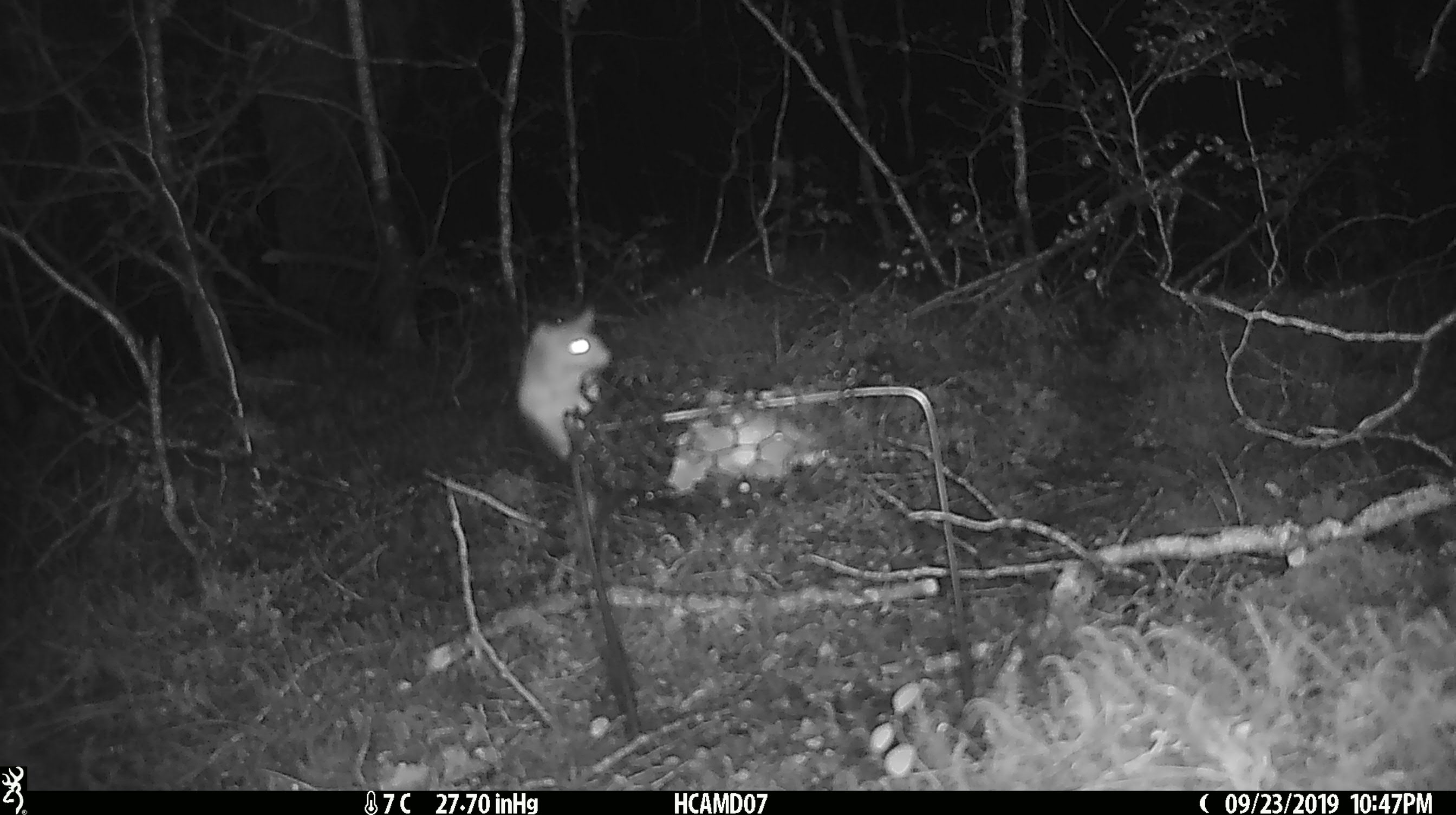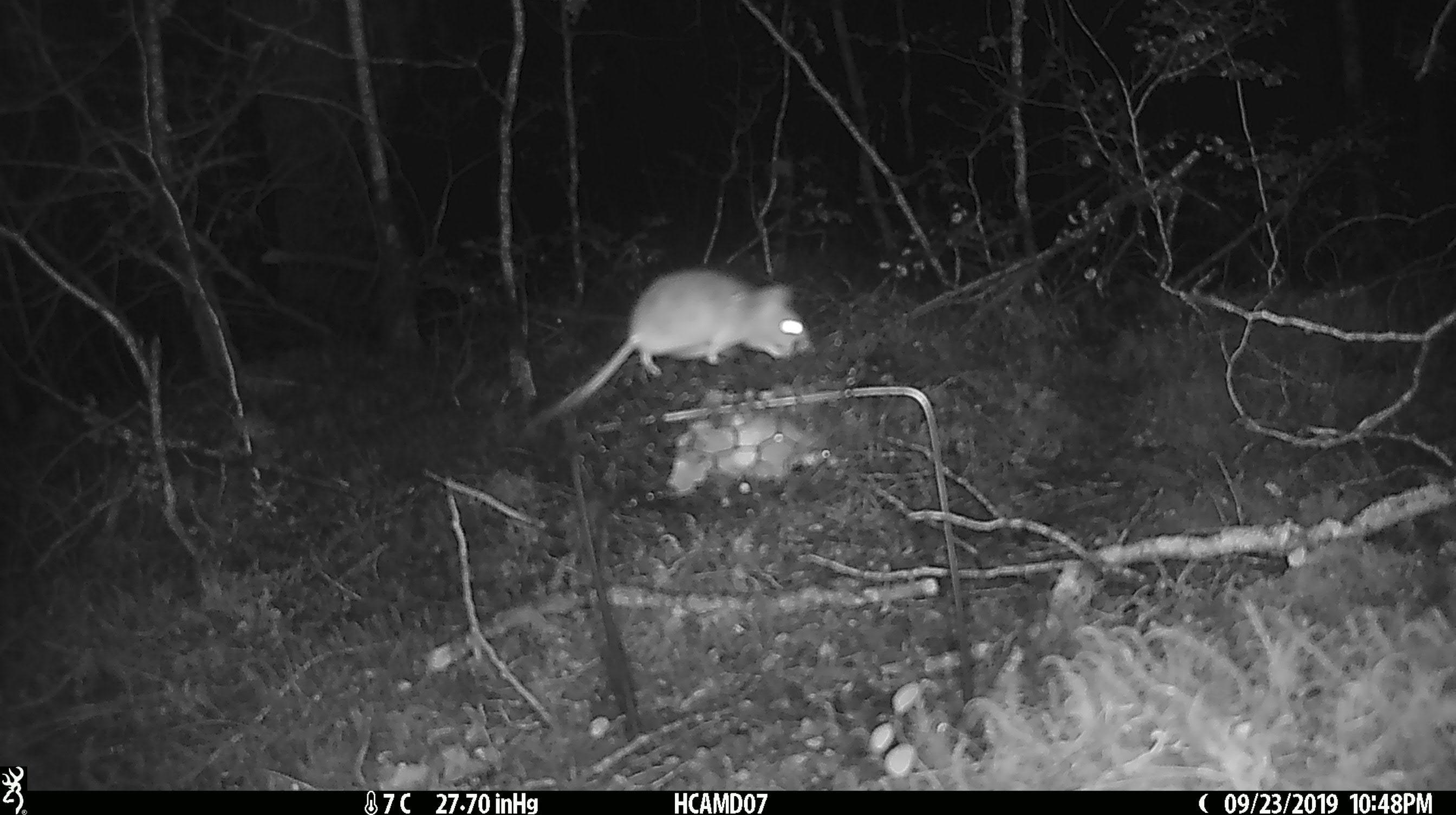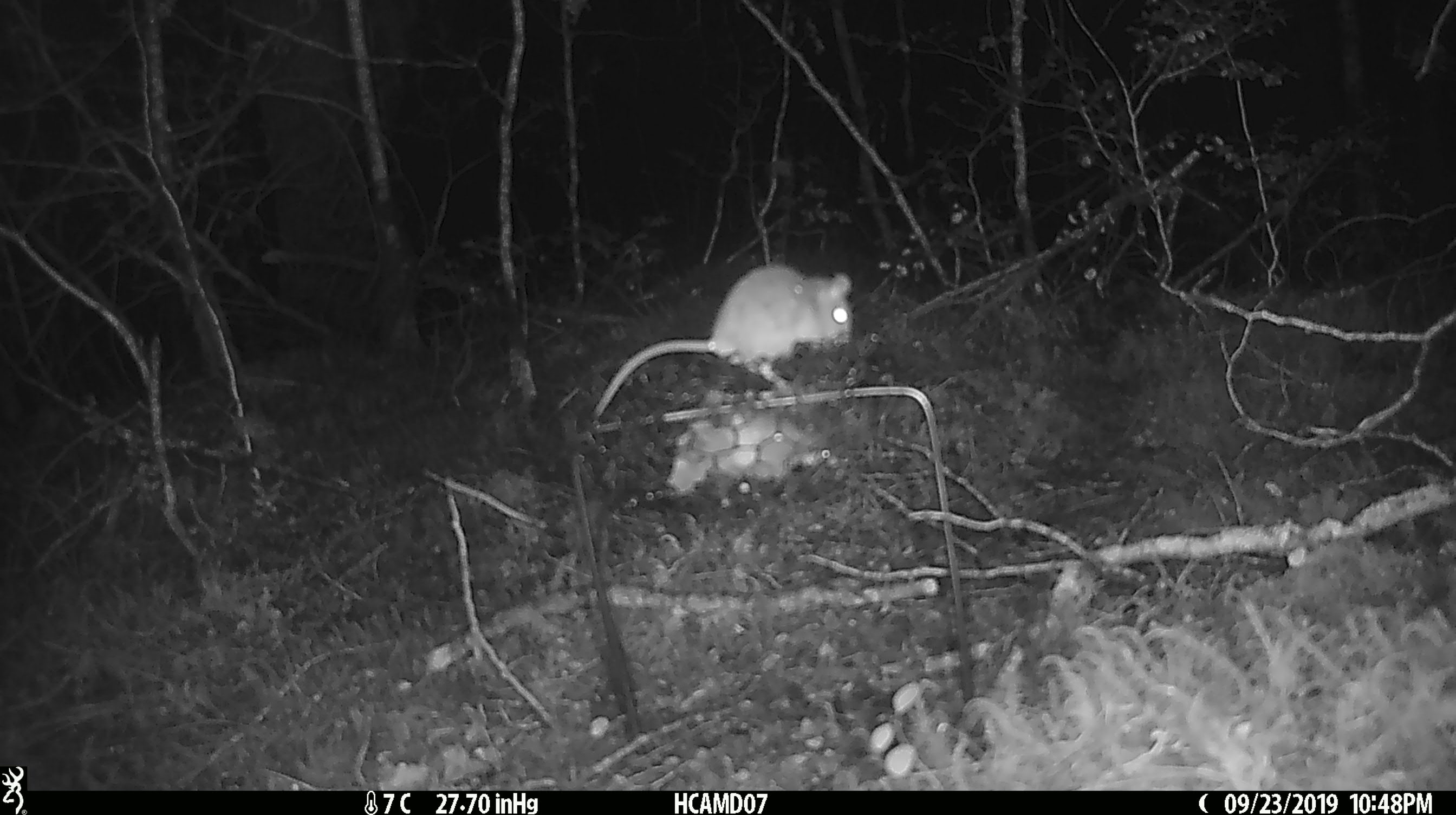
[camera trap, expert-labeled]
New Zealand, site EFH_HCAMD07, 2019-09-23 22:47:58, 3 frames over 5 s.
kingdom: Animalia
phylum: Chordata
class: Mammalia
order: Rodentia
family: Muridae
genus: Mus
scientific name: Mus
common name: mouse